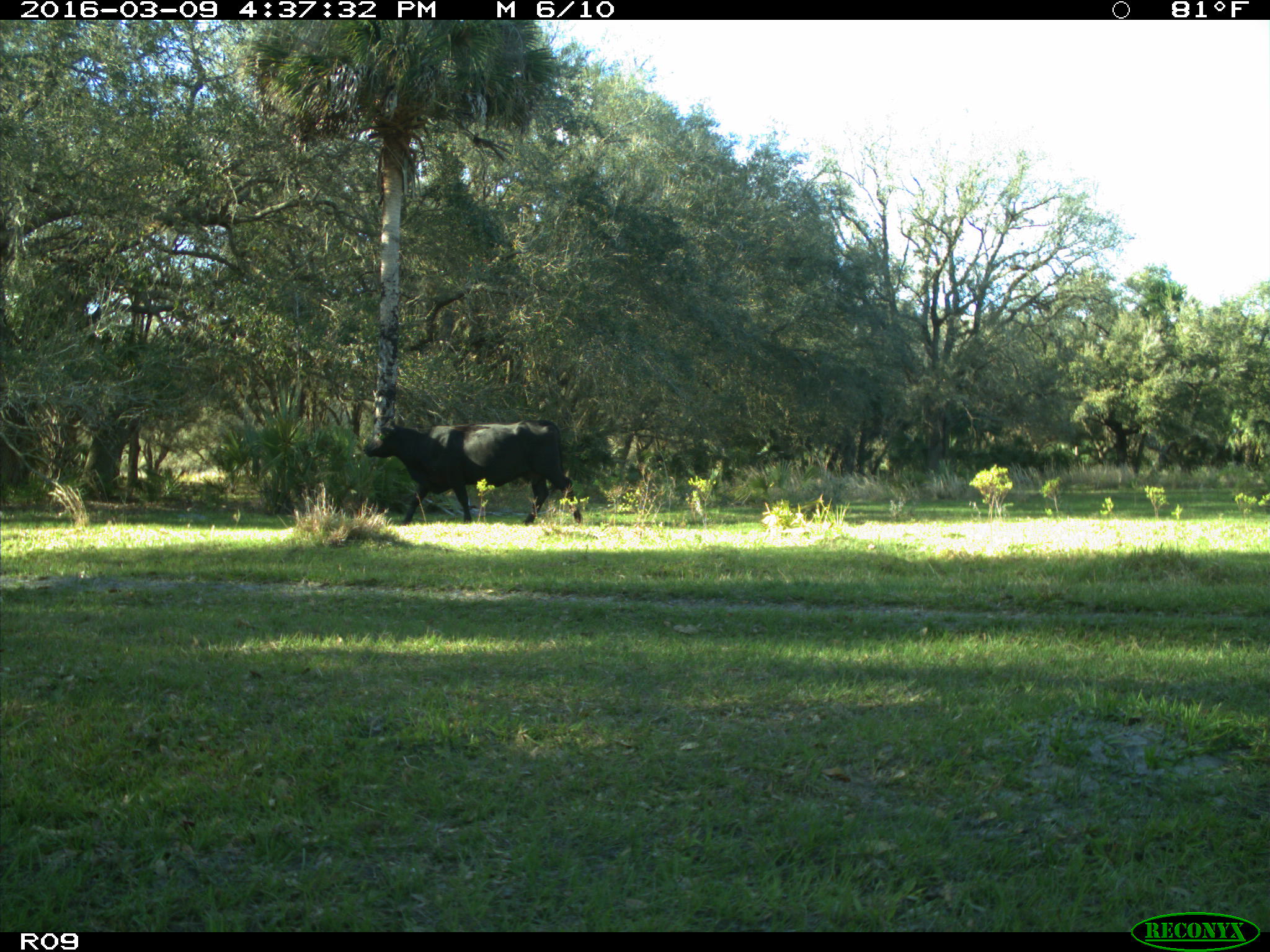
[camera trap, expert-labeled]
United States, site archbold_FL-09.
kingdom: Animalia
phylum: Chordata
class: Mammalia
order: Artiodactyla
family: Bovidae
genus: Bos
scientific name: Bos taurus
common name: domestic cow